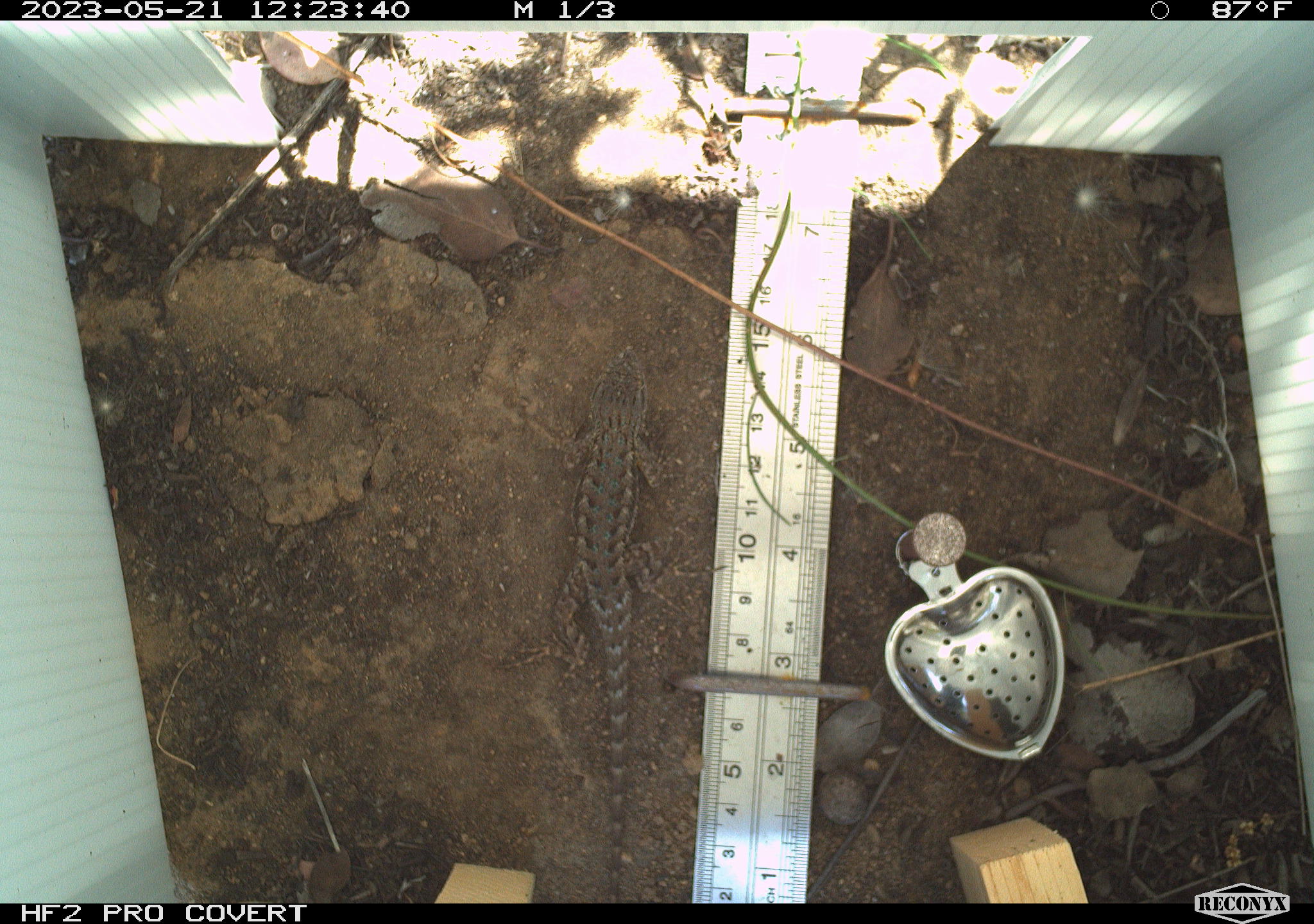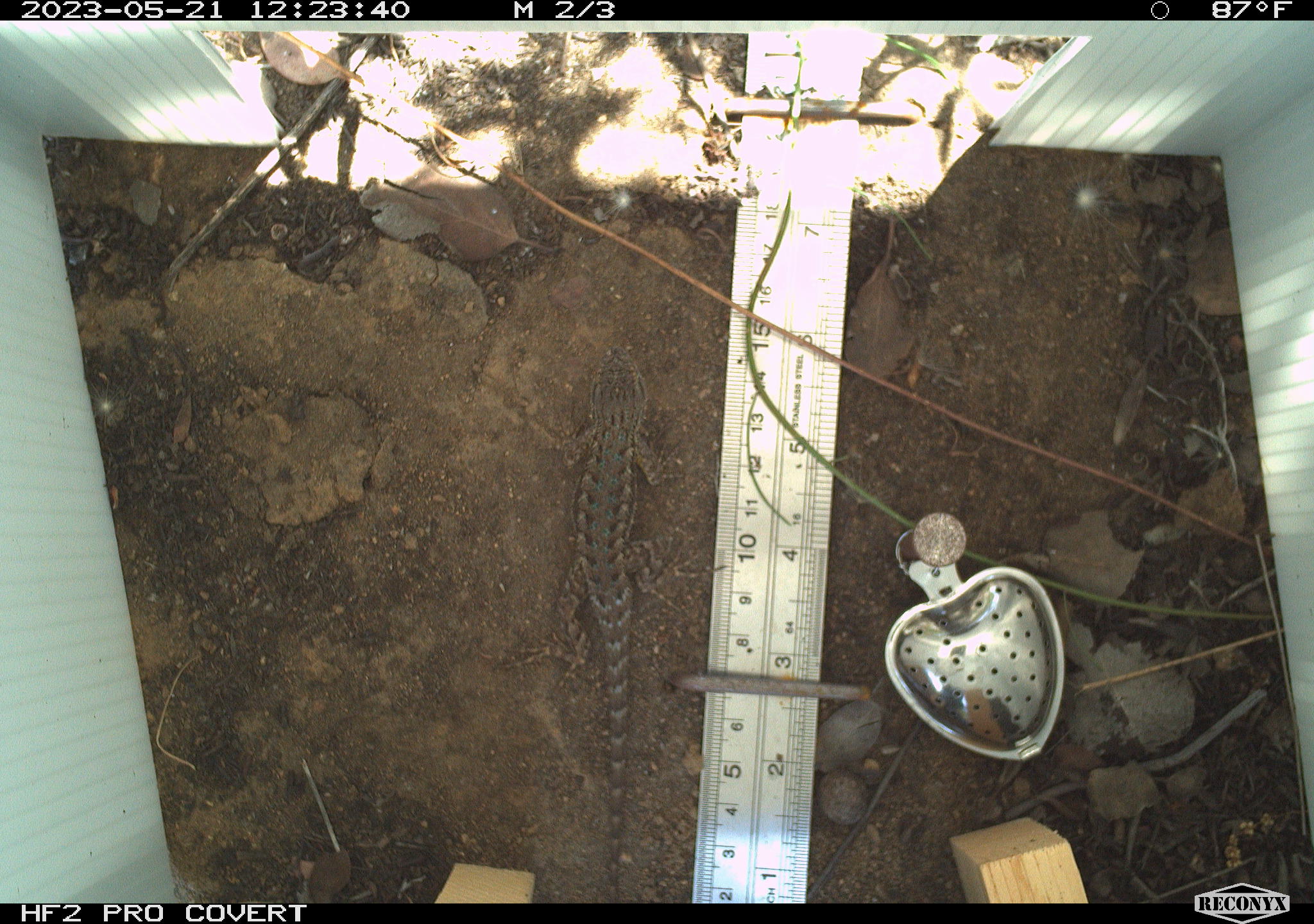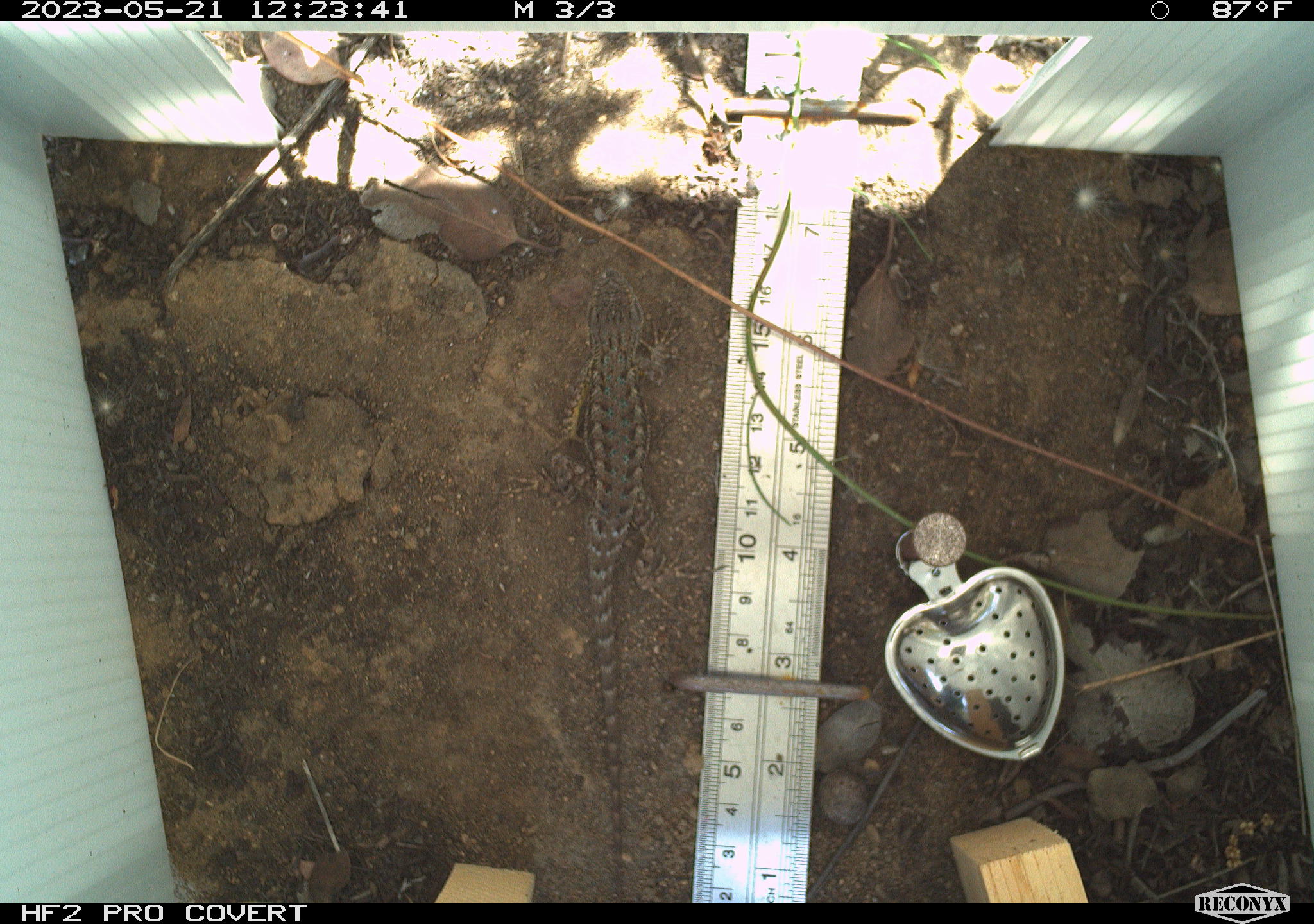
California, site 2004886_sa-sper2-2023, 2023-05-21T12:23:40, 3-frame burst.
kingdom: Animalia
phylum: Chordata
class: Reptilia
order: Squamata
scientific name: Squamata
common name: lizards and snakes